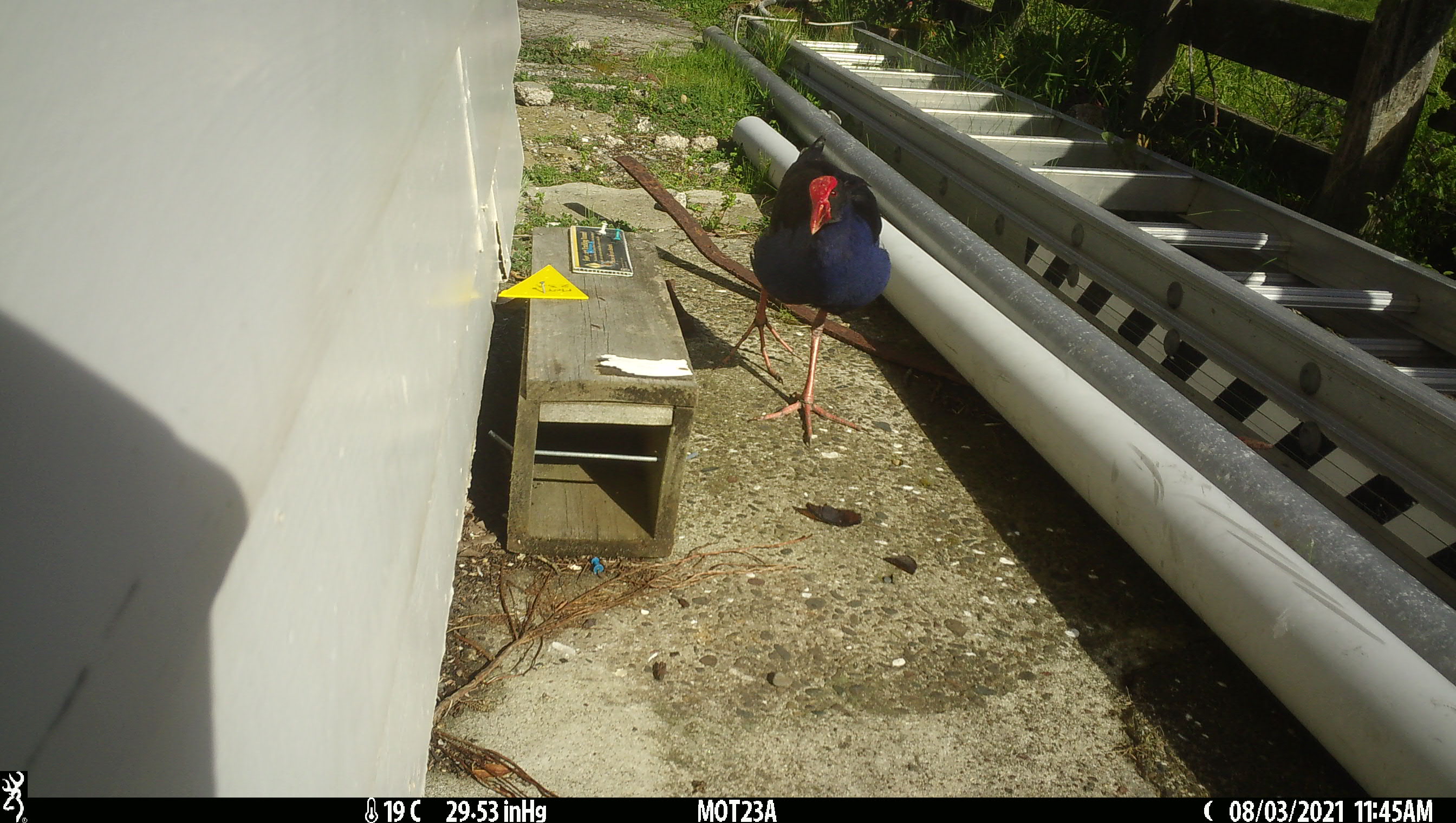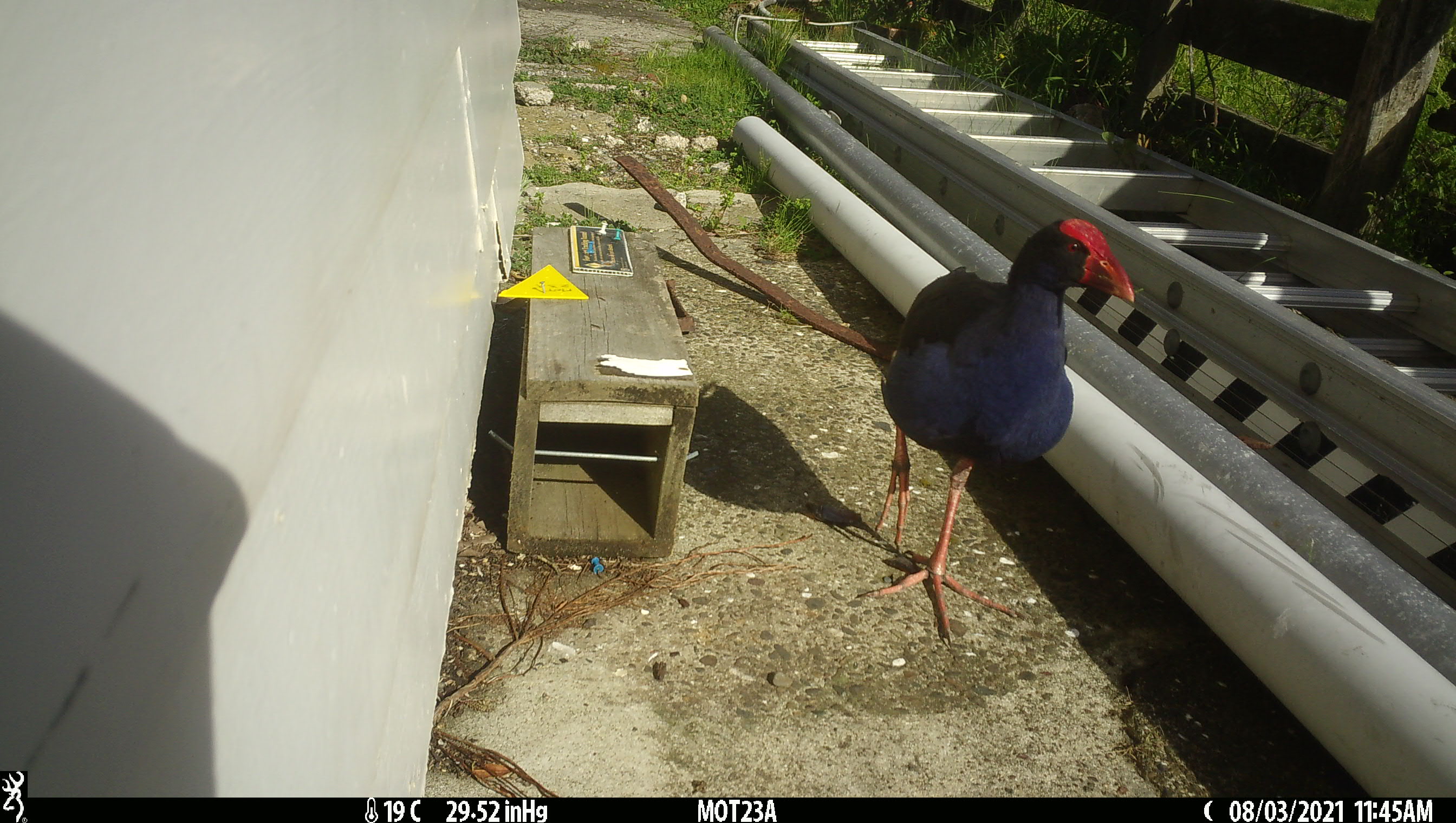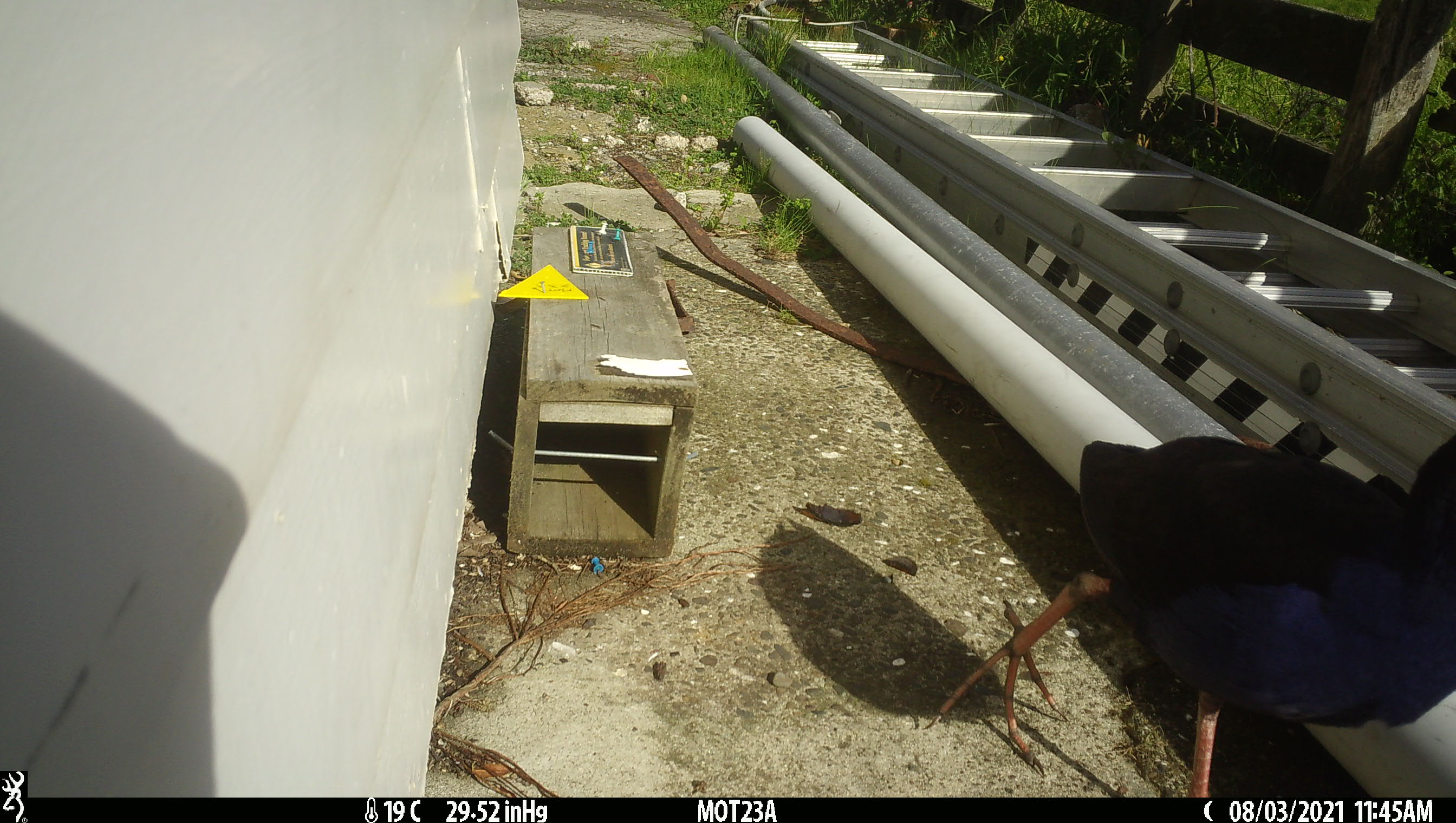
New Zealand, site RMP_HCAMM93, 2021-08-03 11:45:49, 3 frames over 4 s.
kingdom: Animalia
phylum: Chordata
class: Aves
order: Gruiformes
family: Rallidae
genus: Porphyrio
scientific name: Porphyrio melanotus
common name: australasian swamphen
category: pukeko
Pukeko (australasian swamphen) (Porphyrio melanotus).